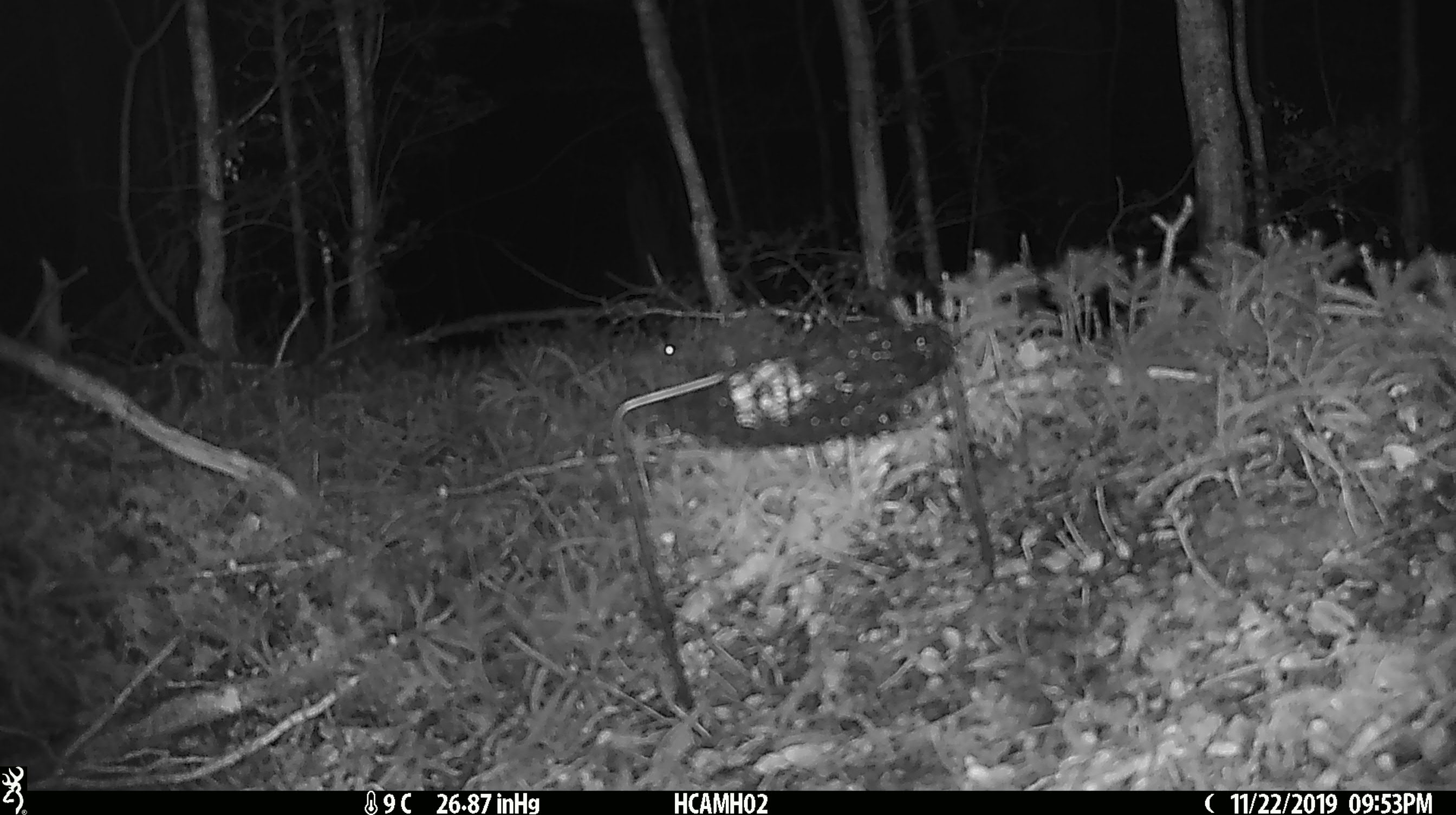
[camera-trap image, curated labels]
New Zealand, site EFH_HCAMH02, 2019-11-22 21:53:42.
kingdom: Animalia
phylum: Chordata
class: Mammalia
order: Rodentia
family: Muridae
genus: Mus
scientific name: Mus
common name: mouse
Mouse (Mus).